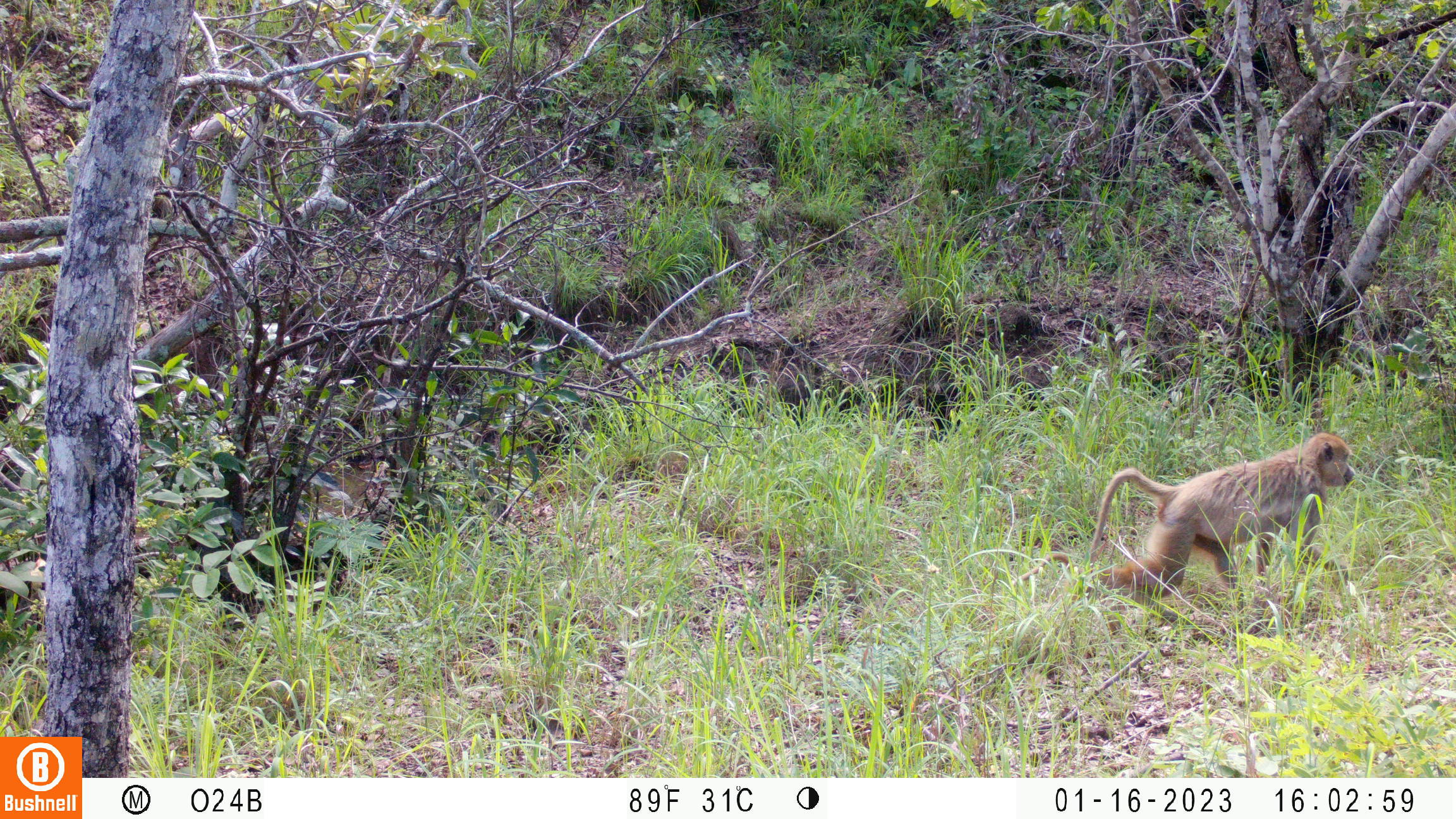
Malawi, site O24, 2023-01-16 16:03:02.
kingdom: Animalia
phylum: Chordata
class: Mammalia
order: Primates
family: Cercopithecidae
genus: Papio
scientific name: Papio cynocephalus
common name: yellow baboon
Yellow baboon (Papio cynocephalus), count 1.